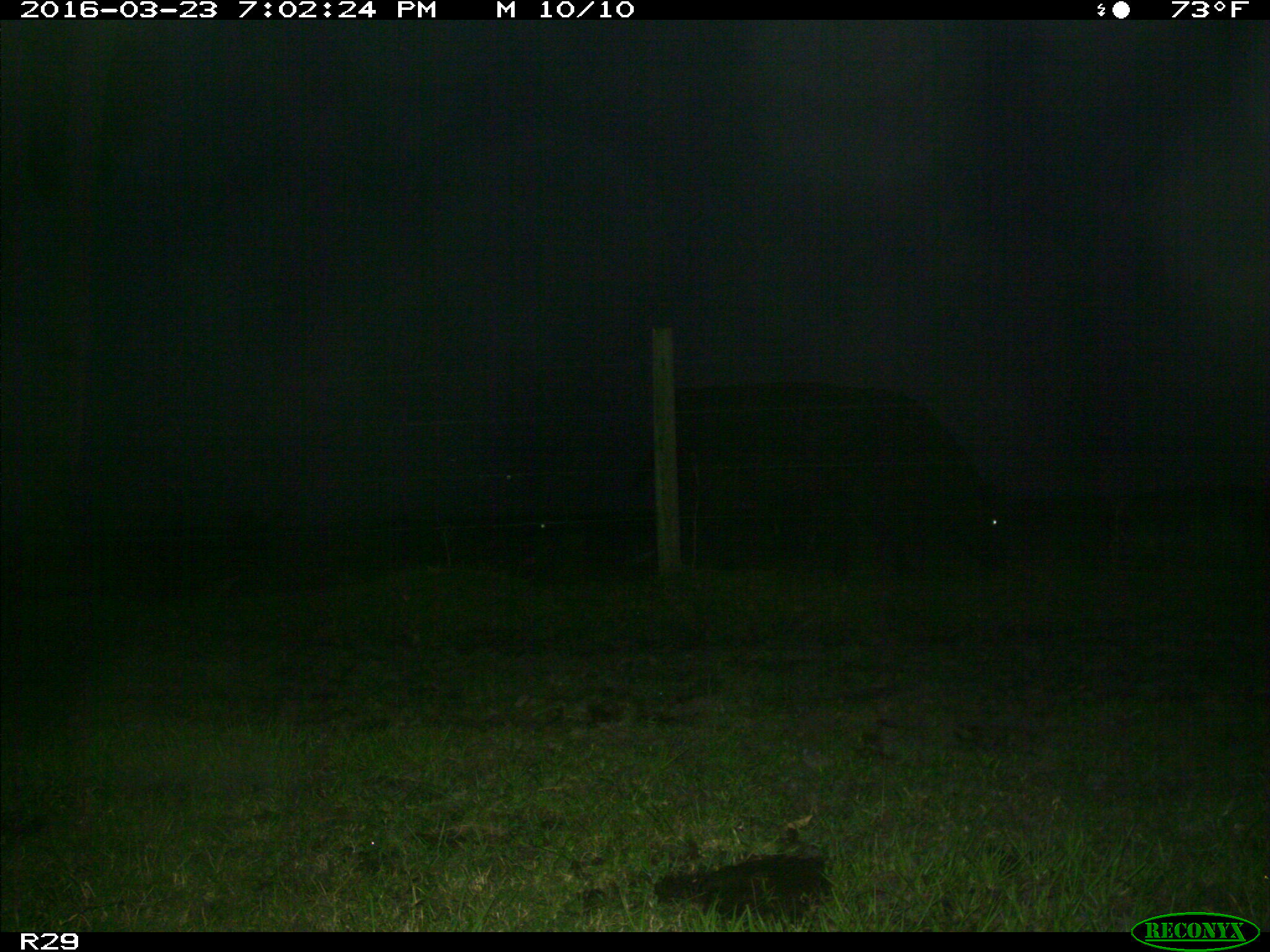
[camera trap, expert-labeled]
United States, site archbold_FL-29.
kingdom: Animalia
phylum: Chordata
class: Mammalia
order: Artiodactyla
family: Bovidae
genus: Bos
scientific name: Bos taurus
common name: domestic cow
Bos taurus (domestic cow).